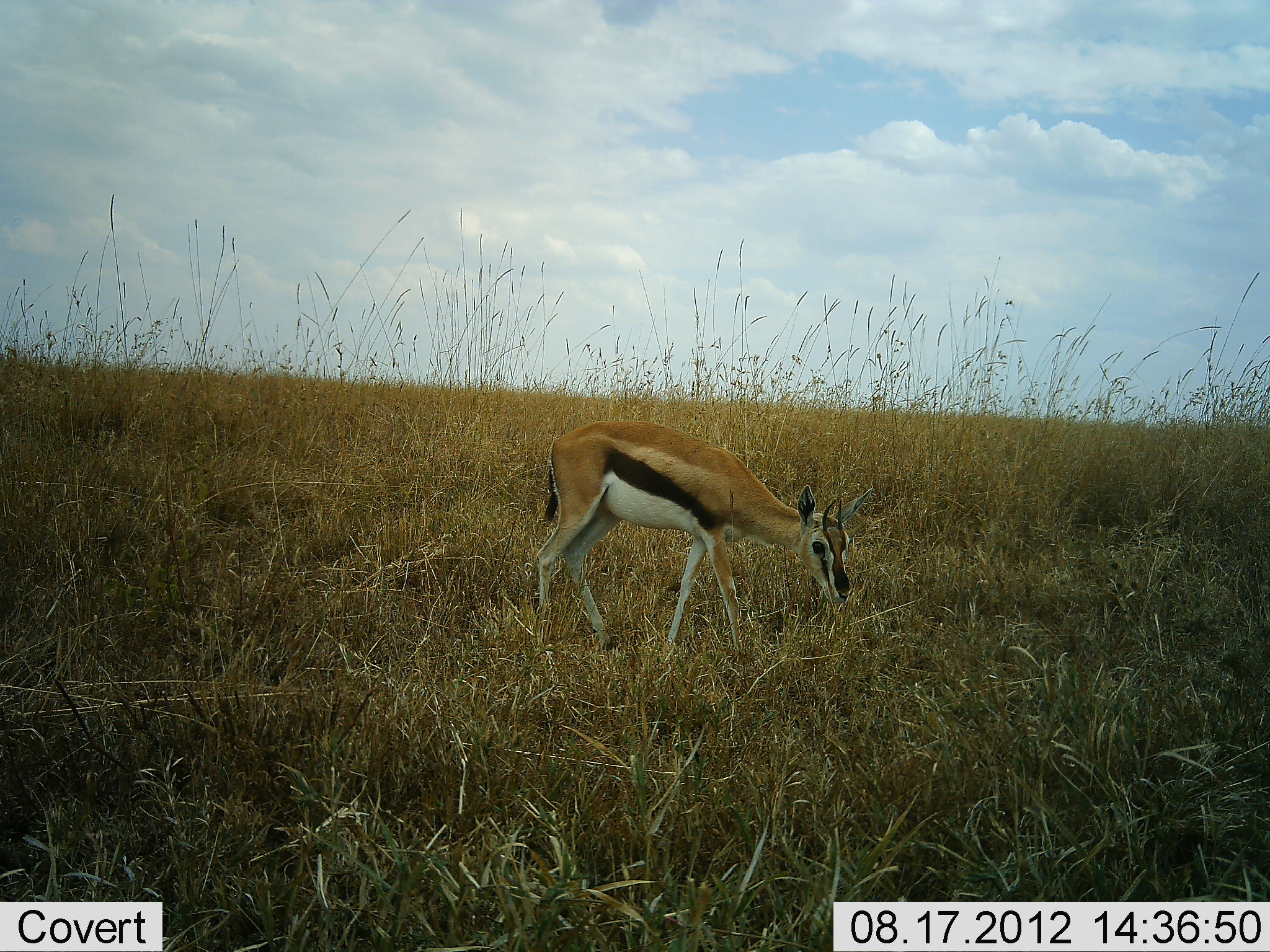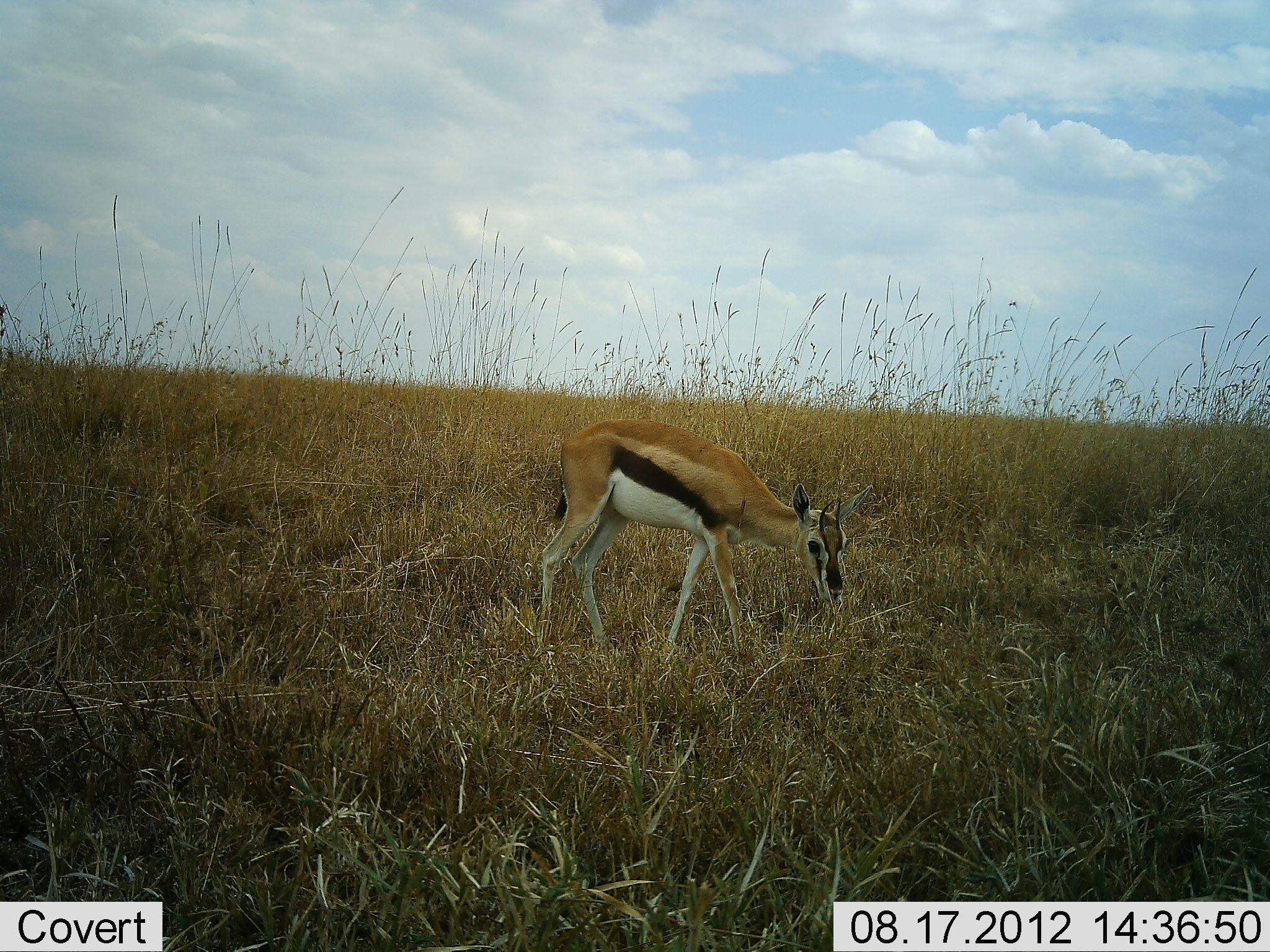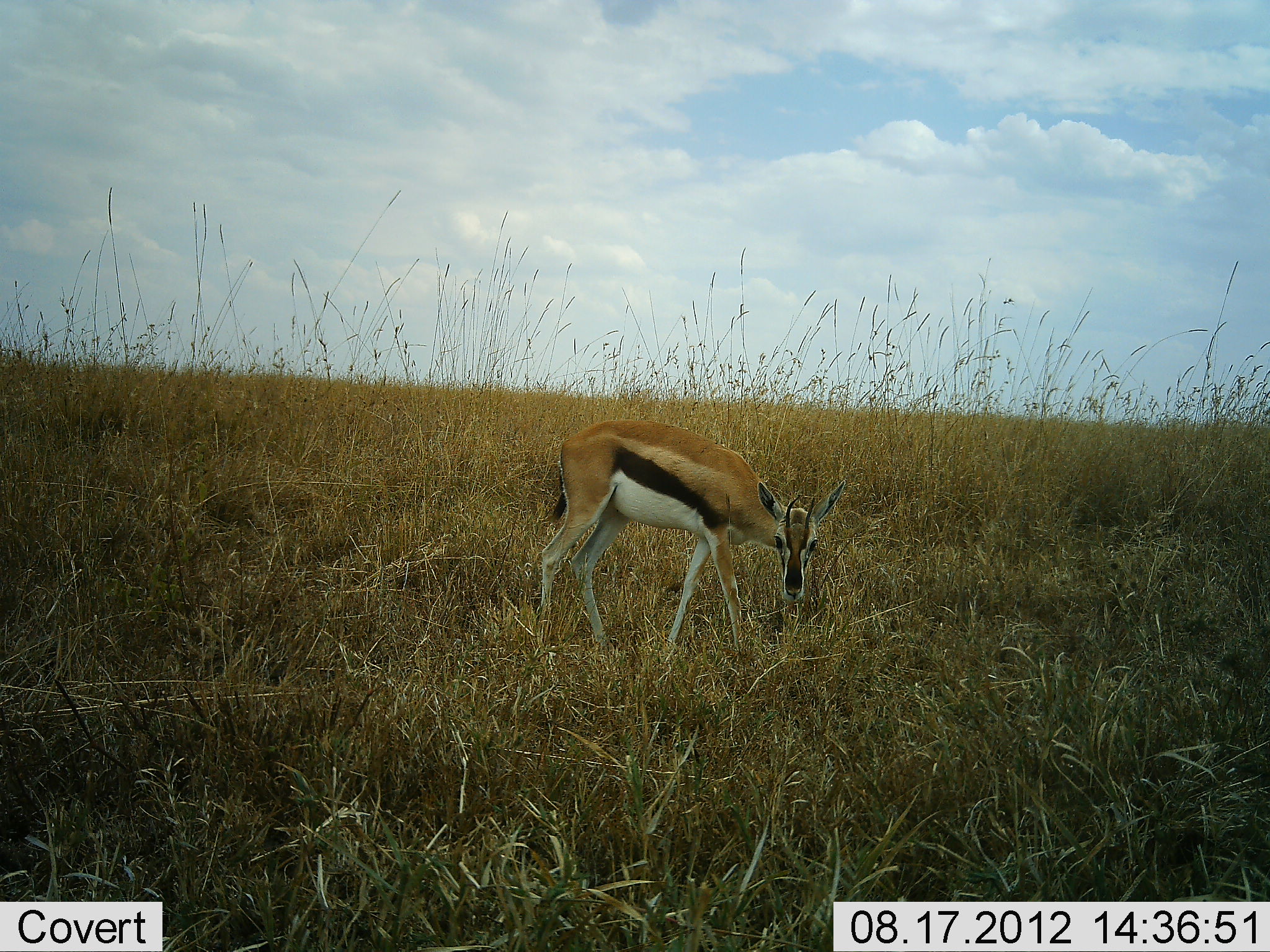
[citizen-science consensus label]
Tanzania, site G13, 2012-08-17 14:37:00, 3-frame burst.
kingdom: Animalia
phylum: Chordata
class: Mammalia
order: Artiodactyla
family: Bovidae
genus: Eudorcas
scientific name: Eudorcas thomsonii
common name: thomson's gazelle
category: gazellethomsons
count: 1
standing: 40%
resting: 0%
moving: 0%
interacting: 0%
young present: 0%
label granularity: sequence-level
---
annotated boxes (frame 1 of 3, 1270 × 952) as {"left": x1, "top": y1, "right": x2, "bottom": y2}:
animal: {"left": 536, "top": 418, "right": 872, "bottom": 656}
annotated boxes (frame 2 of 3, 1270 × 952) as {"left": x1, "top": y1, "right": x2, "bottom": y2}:
animal: {"left": 537, "top": 417, "right": 874, "bottom": 661}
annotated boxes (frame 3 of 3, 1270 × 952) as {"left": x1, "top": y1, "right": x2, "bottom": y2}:
animal: {"left": 535, "top": 419, "right": 851, "bottom": 661}